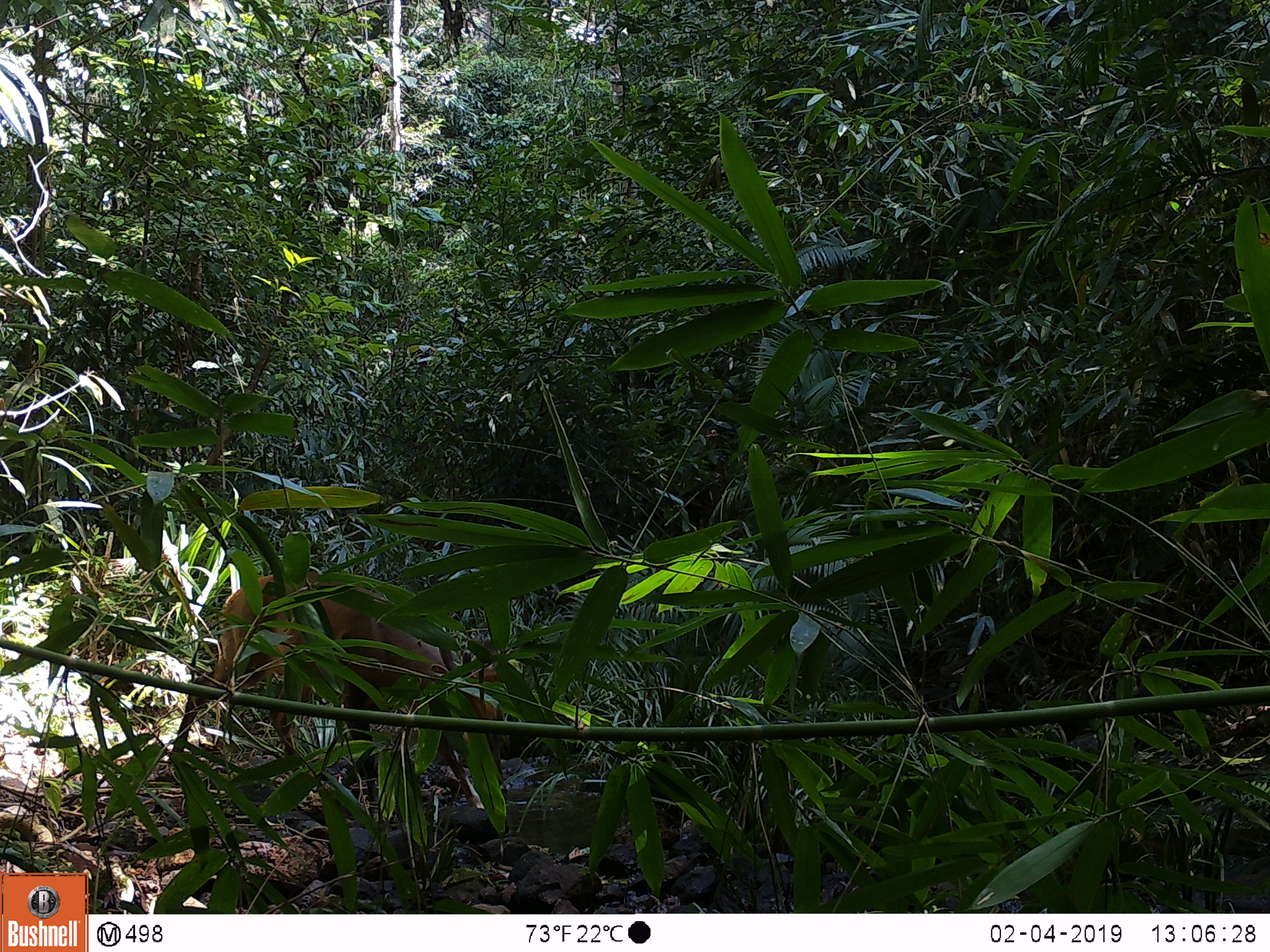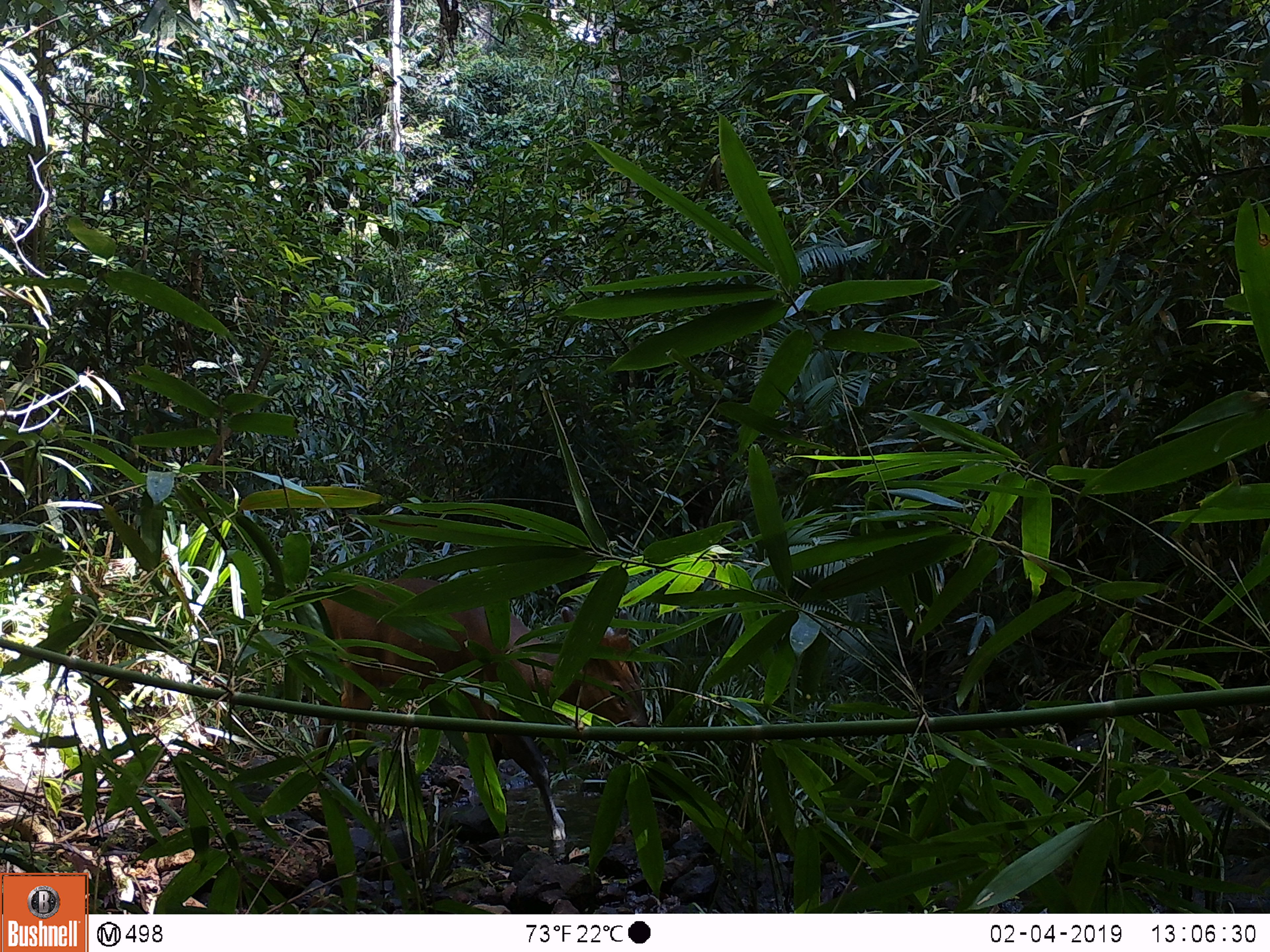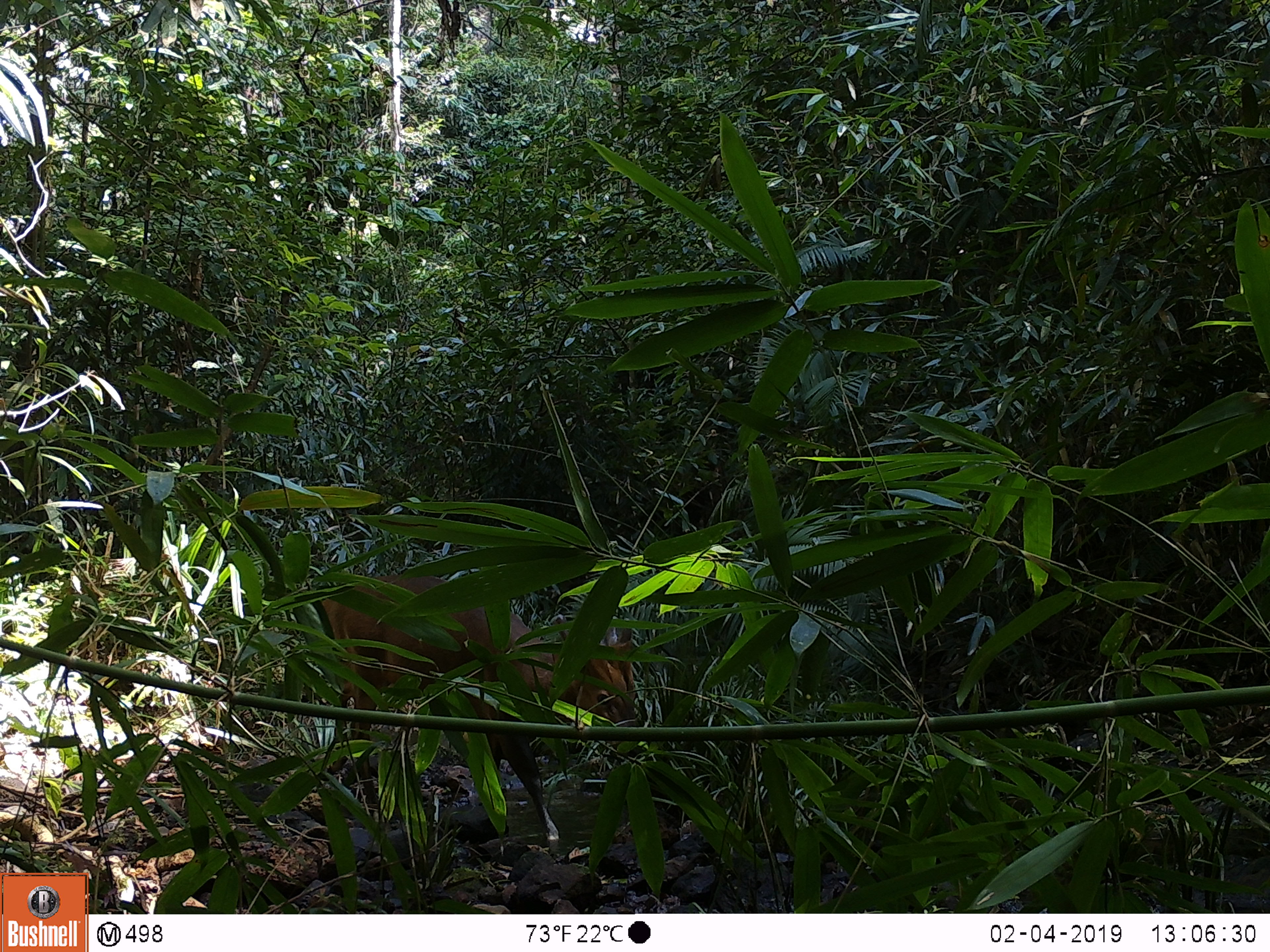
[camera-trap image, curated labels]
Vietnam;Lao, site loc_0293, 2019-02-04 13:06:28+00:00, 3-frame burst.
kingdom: Animalia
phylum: Chordata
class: Mammalia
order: Artiodactyla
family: Cervidae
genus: Muntiacus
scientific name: Muntiacus vuquangensis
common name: large-antlered muntjac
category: large antlered muntjac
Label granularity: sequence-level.